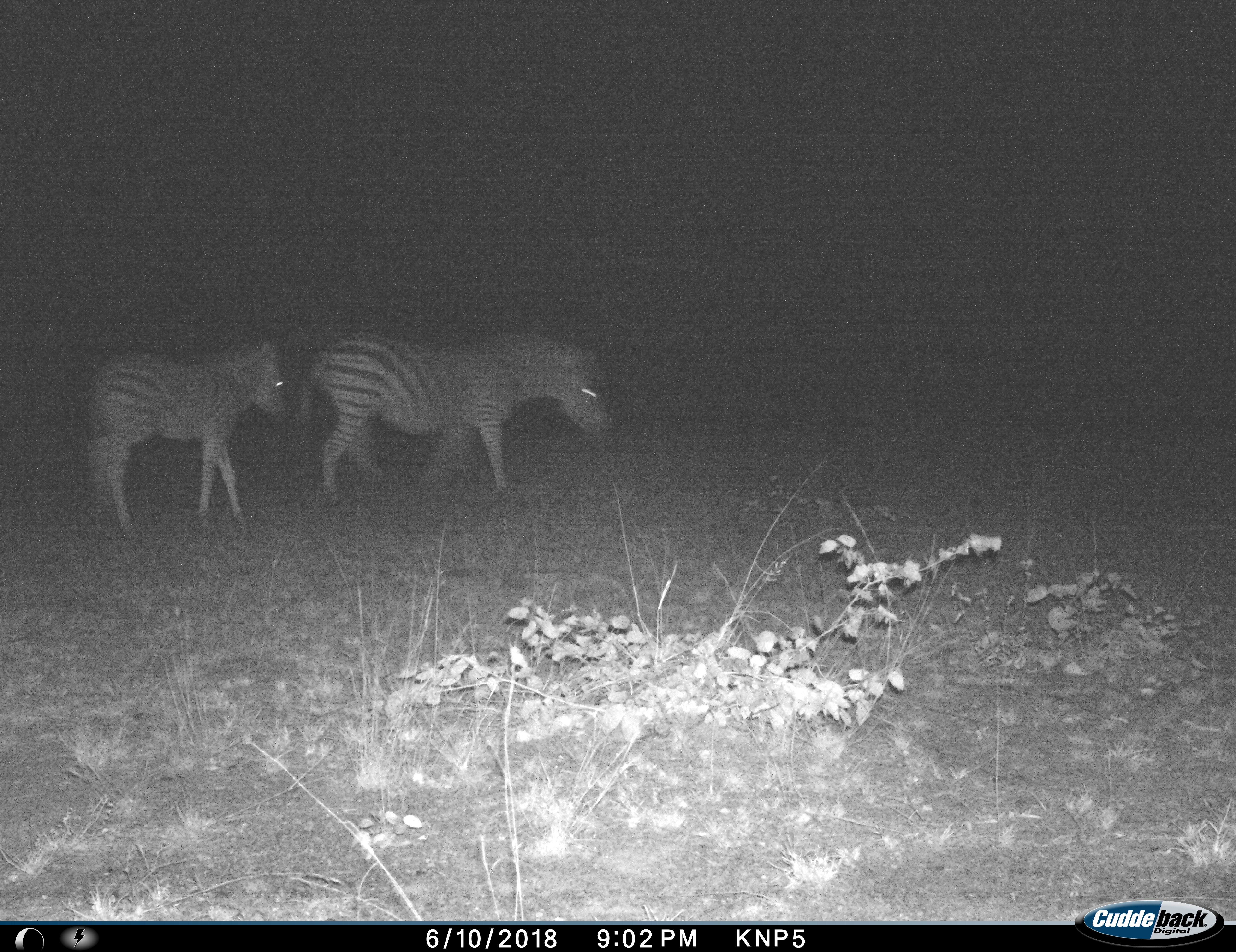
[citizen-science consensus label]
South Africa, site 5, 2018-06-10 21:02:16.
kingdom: Animalia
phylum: Chordata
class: Mammalia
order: Perissodactyla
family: Equidae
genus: Equus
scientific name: Equus quagga burchellii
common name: burchell's zebra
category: zebraburchells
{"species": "zebraburchells (burchell's zebra) (Equus quagga burchellii)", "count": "2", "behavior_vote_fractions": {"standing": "10%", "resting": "0%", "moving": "90%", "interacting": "10%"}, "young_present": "70%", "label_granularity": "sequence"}